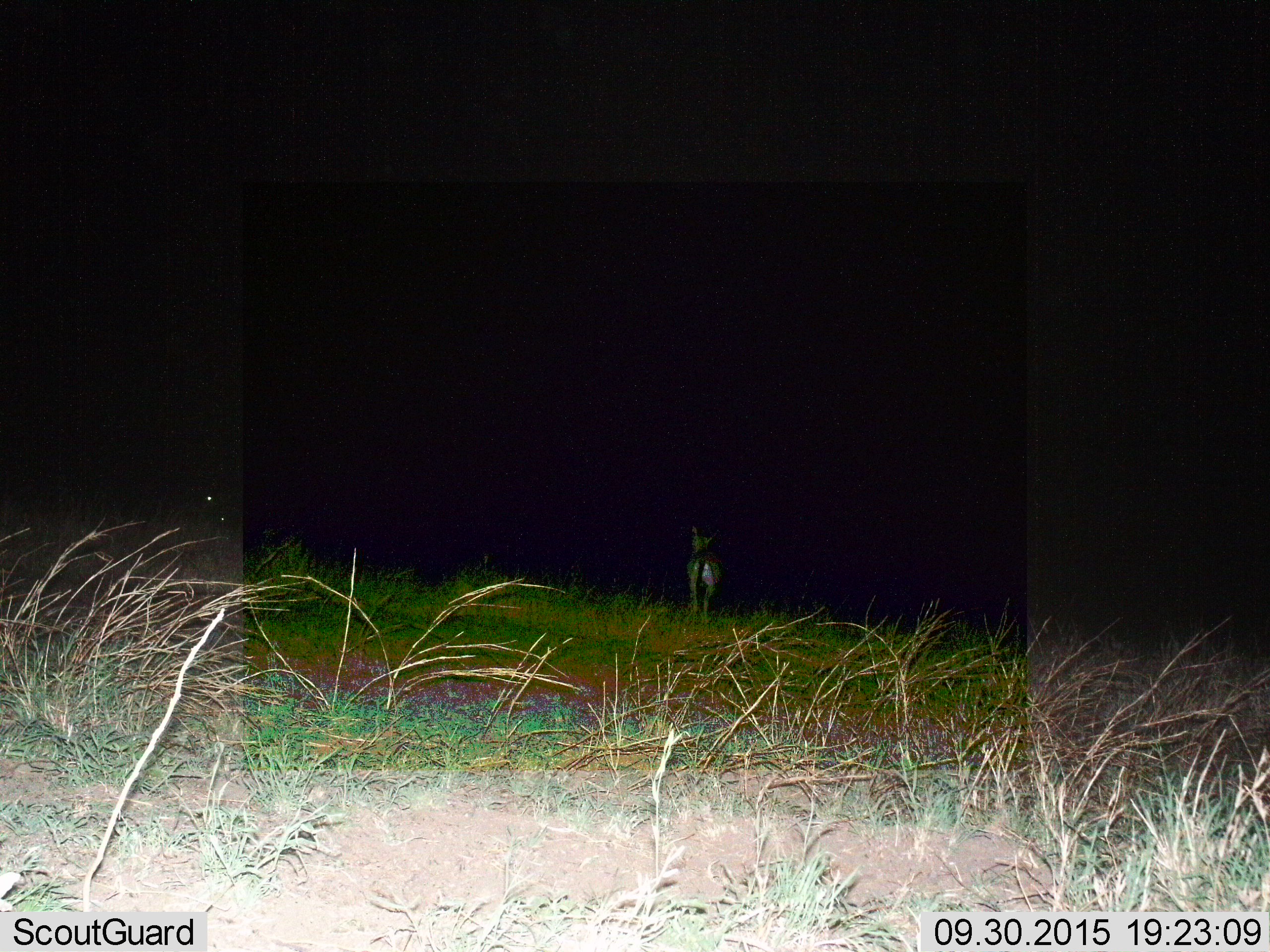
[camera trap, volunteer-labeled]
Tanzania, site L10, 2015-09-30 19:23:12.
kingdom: Animalia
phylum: Chordata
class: Mammalia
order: Artiodactyla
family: Bovidae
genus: Eudorcas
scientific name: Eudorcas thomsonii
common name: thomson's gazelle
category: gazellethomsons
Gazellethomsons (thomson's gazelle) (Eudorcas thomsonii), count 1. Behavior (volunteer vote fractions): standing 71%, resting 0%, moving 29%, interacting 0%. Young present (vote fraction): 0%. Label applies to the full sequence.